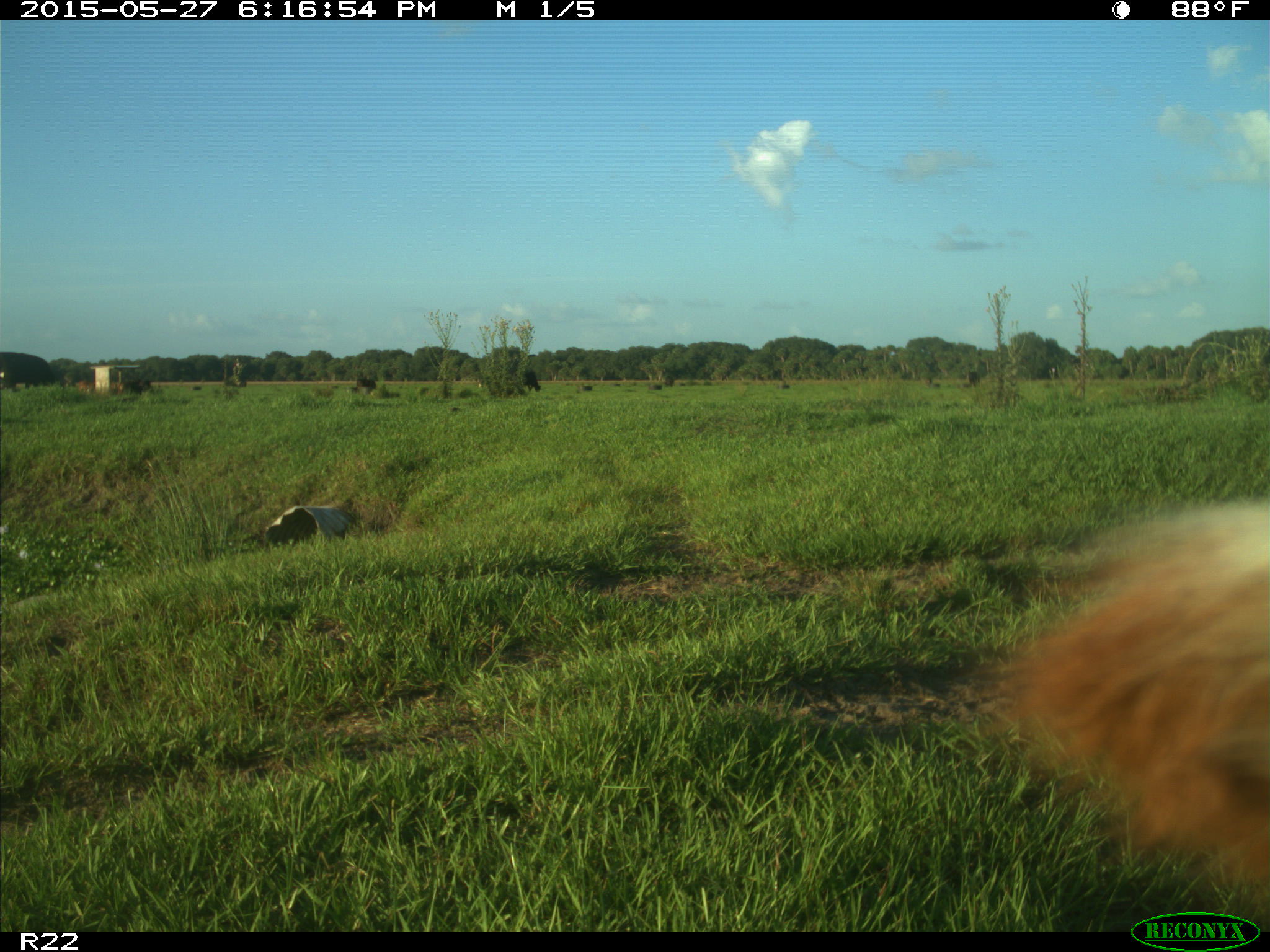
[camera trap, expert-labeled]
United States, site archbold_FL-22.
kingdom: Animalia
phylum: Chordata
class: Mammalia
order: Artiodactyla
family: Bovidae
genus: Bos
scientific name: Bos taurus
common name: domestic cow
Bos taurus (domestic cow).